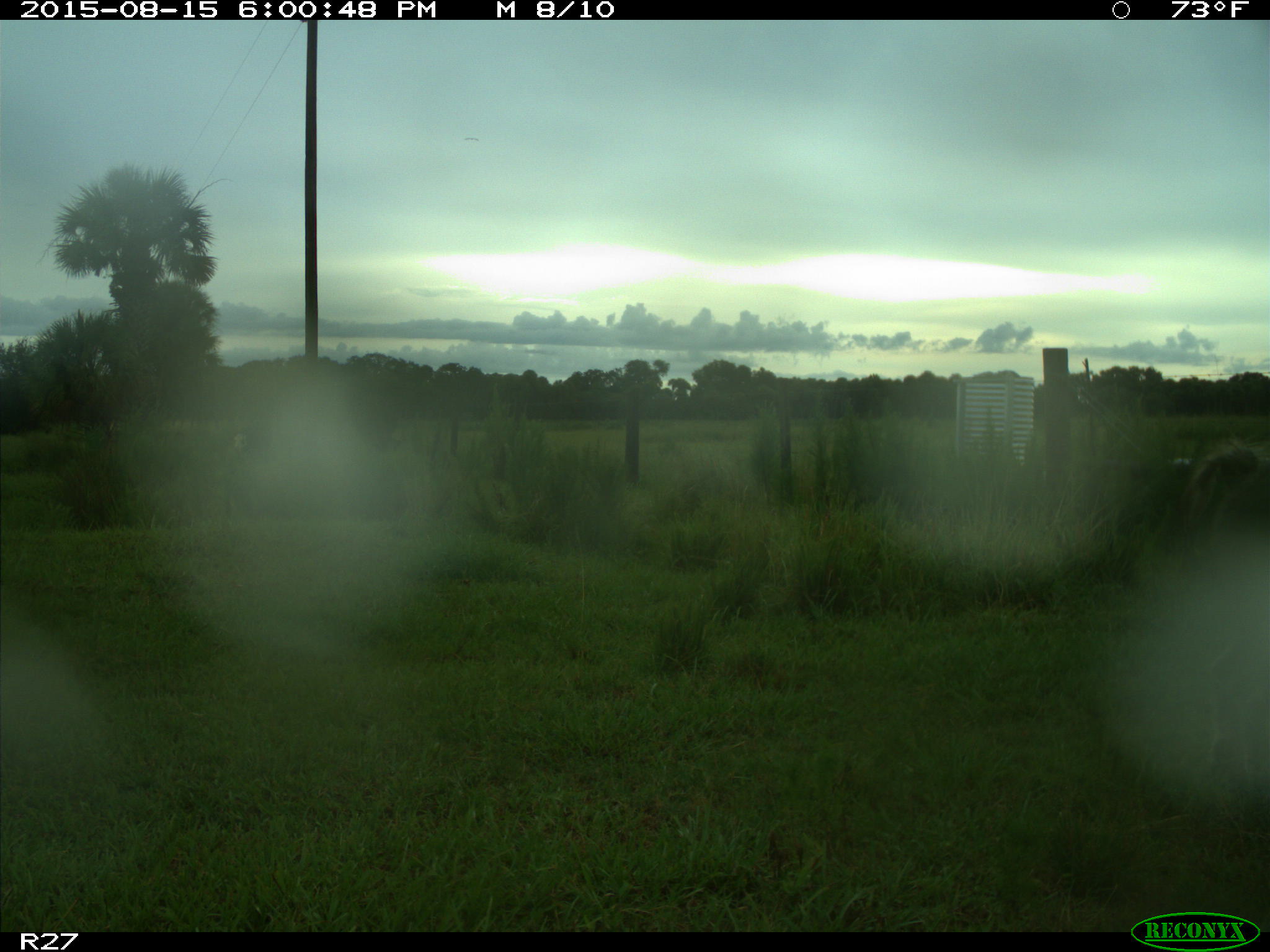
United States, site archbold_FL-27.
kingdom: Animalia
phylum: Chordata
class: Mammalia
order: Artiodactyla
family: Suidae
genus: Sus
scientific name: Sus scrofa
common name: wild boar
Sus scrofa (wild boar).